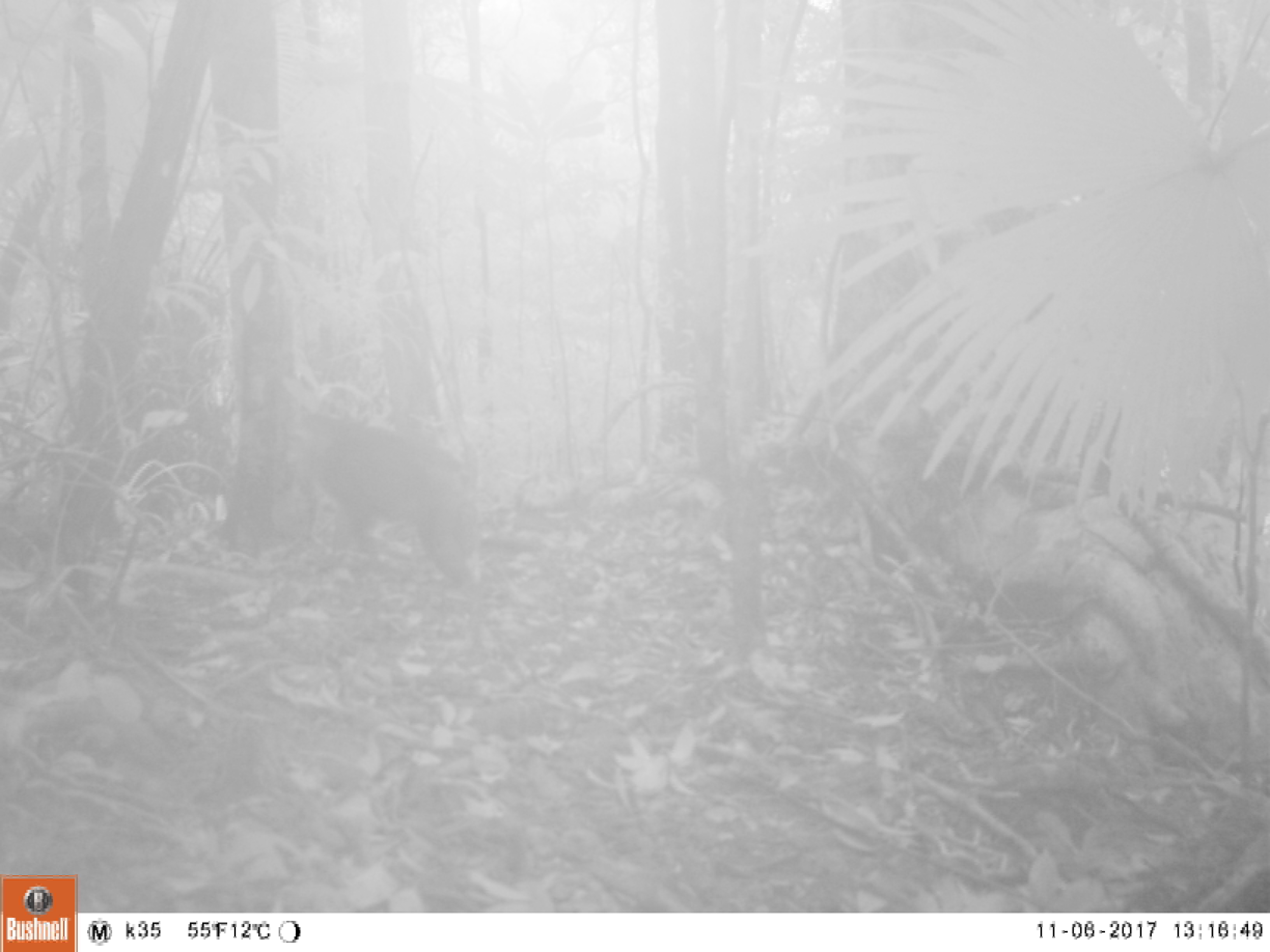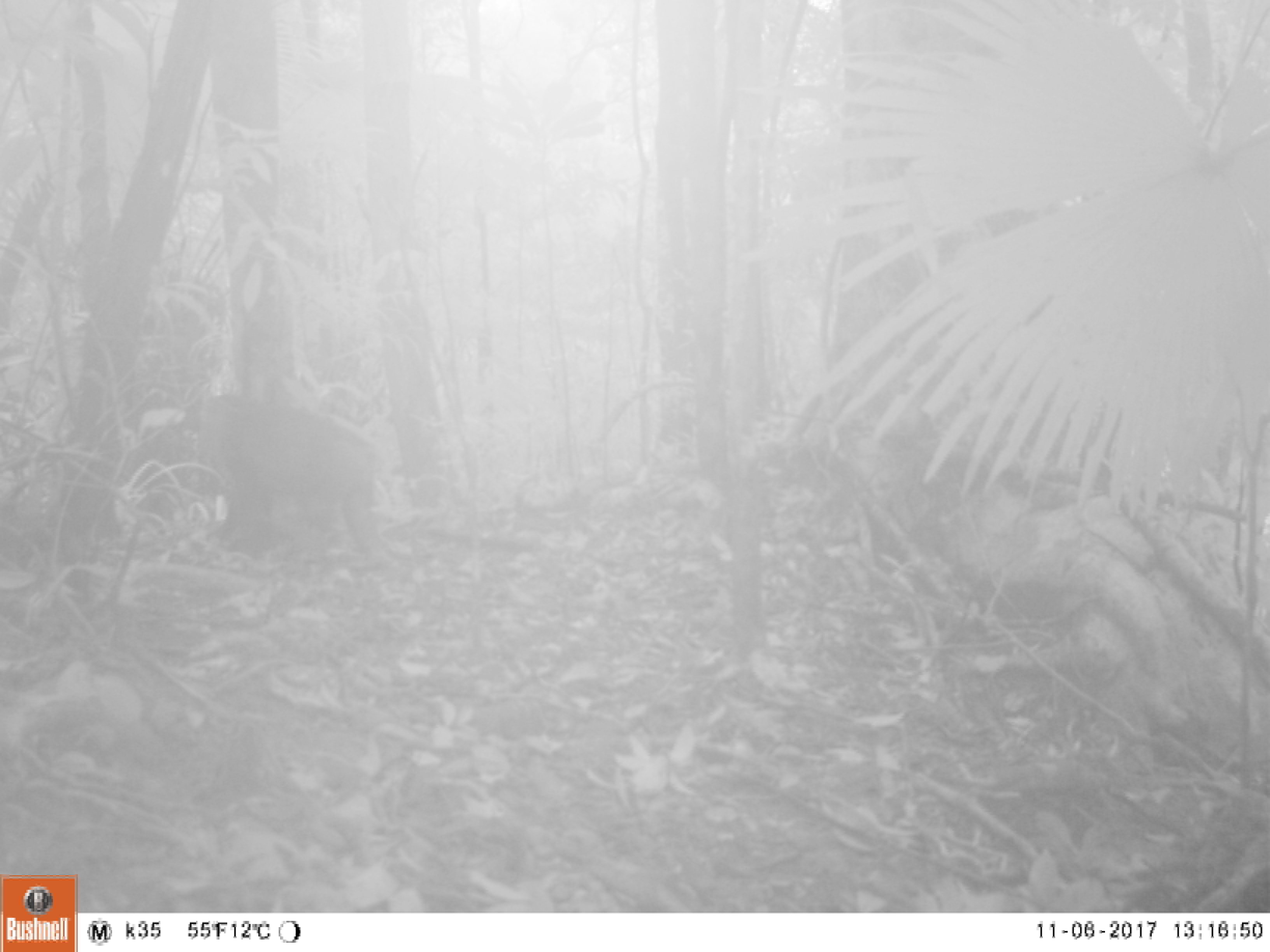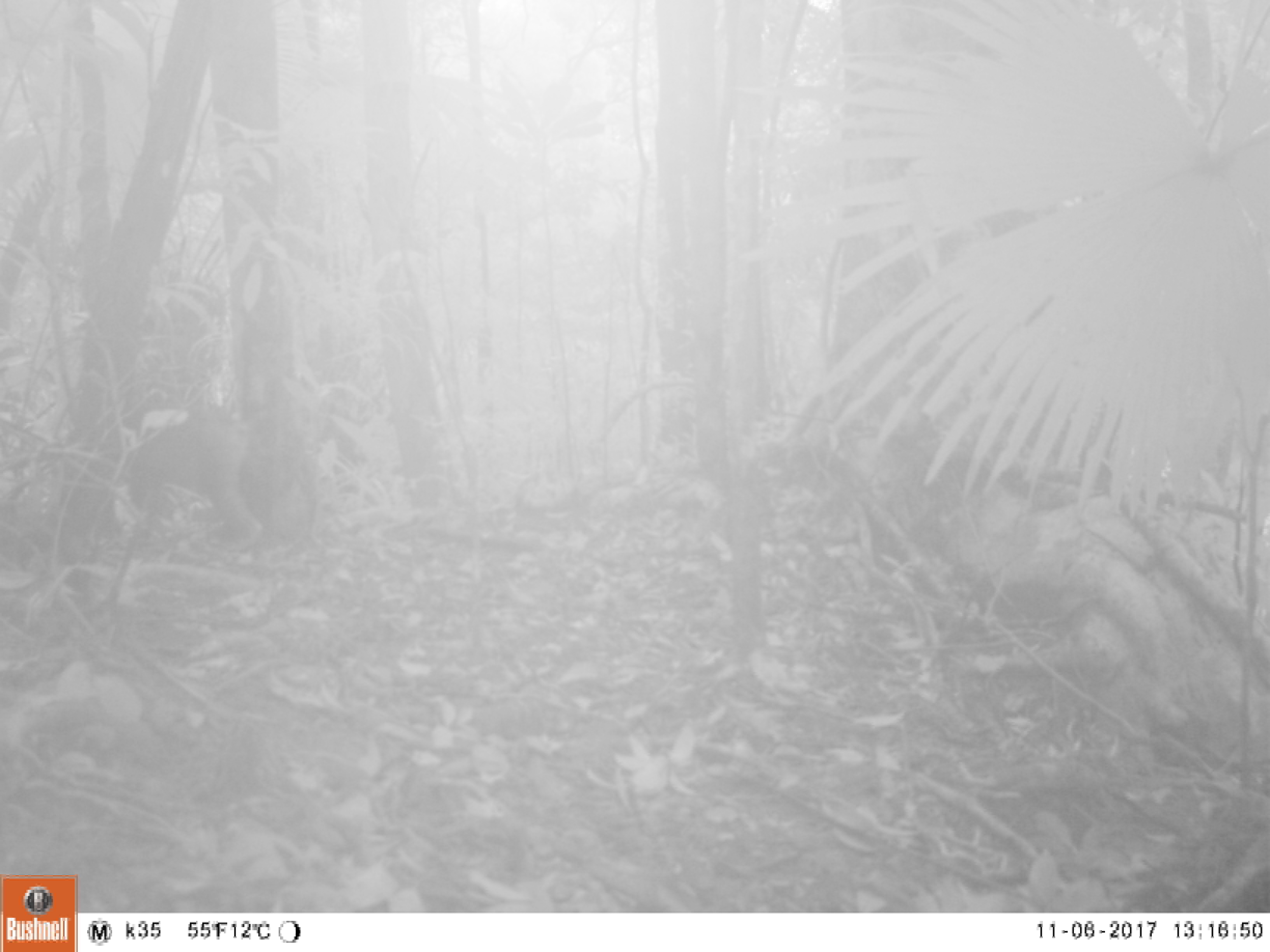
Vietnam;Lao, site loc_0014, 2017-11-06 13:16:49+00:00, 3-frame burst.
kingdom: Animalia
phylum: Chordata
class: Mammalia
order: Primates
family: Cercopithecidae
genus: Macaca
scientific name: Macaca arctoides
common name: stump-tailed macaque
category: stump tailed macaque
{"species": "stump tailed macaque (stump-tailed macaque) (Macaca arctoides)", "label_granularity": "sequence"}